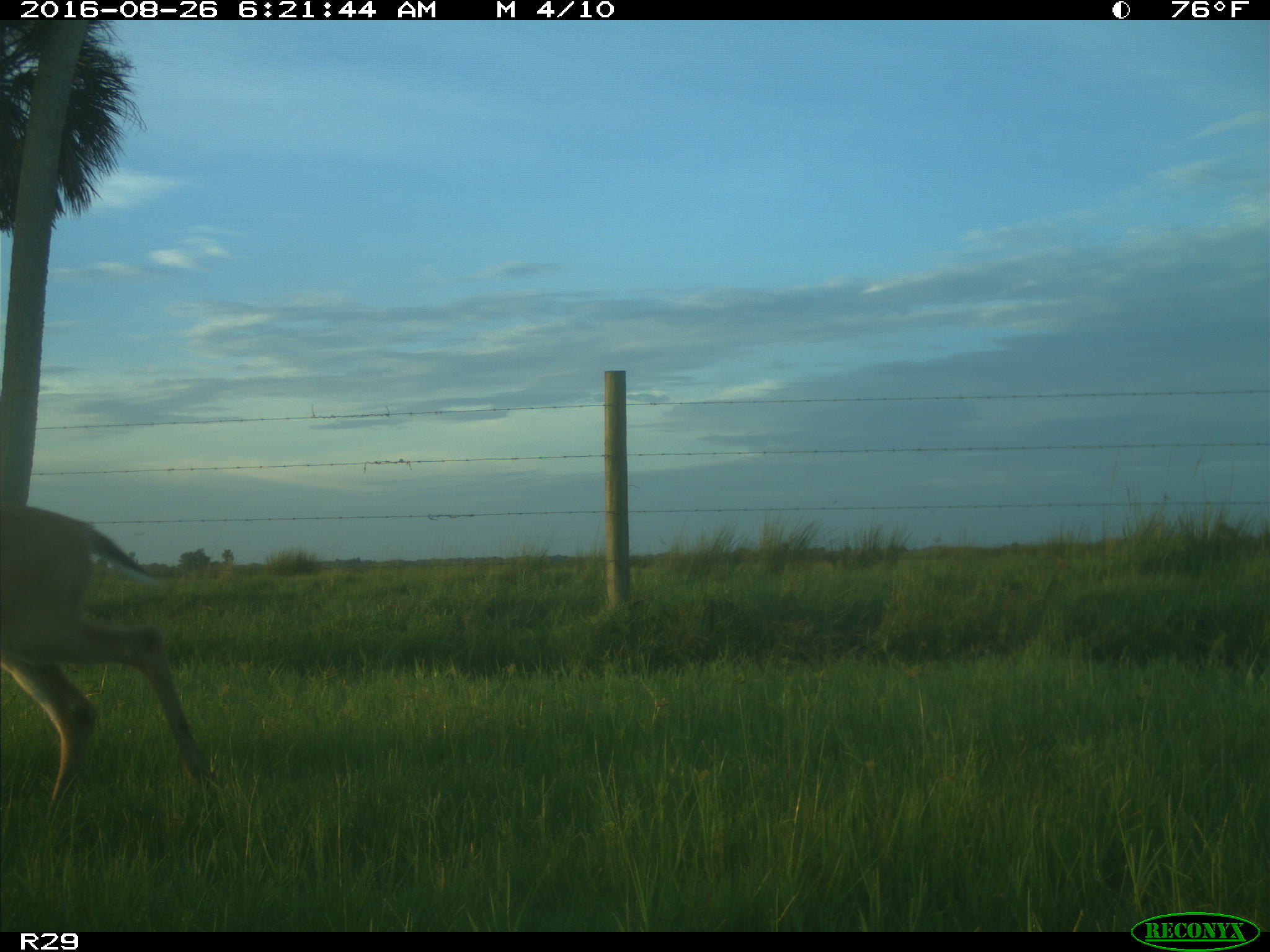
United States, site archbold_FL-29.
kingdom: Animalia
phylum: Chordata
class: Mammalia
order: Artiodactyla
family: Cervidae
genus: Odocoileus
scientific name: Odocoileus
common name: deer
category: unidentified deer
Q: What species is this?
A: Unidentified deer (deer) (Odocoileus).